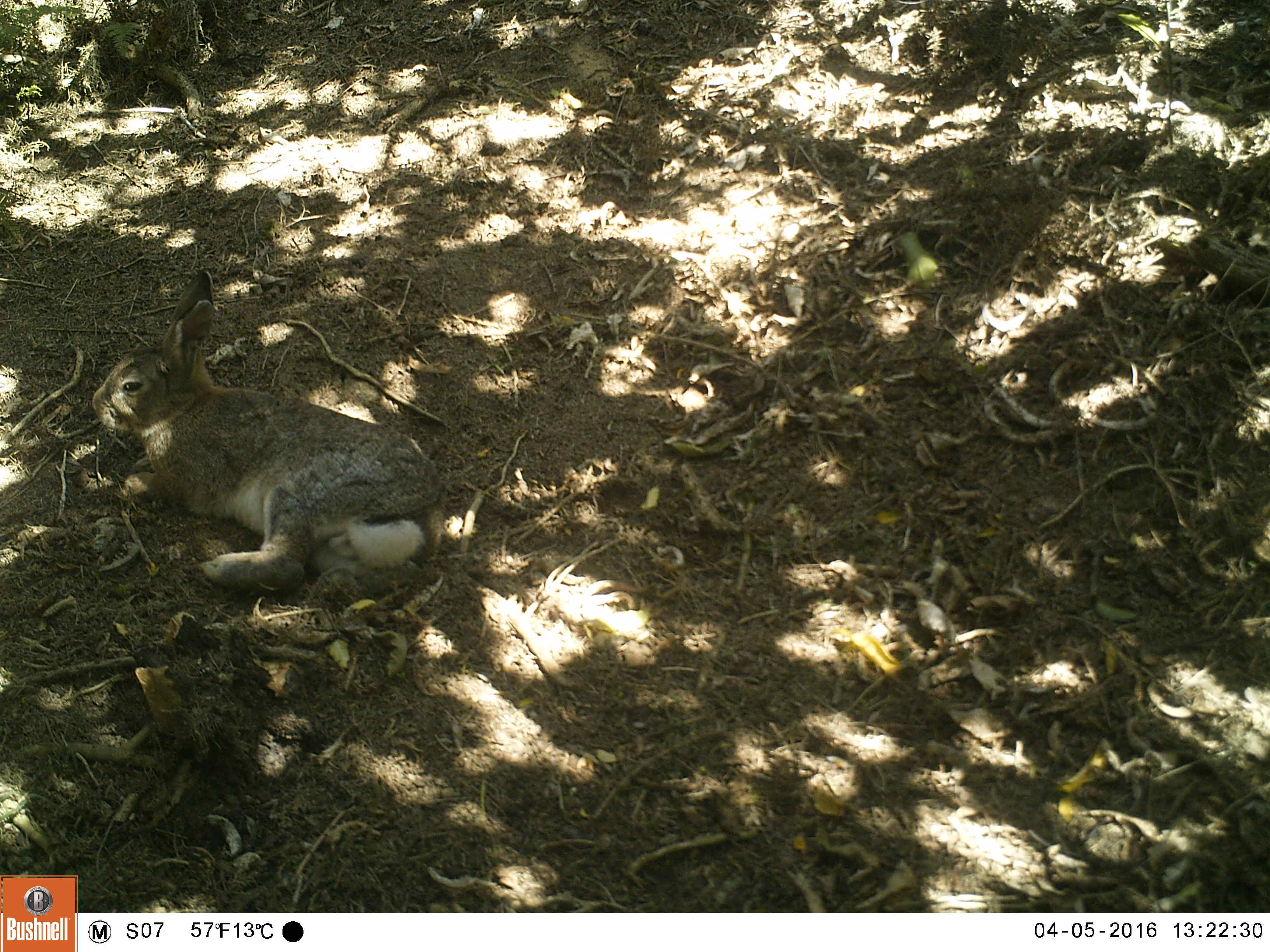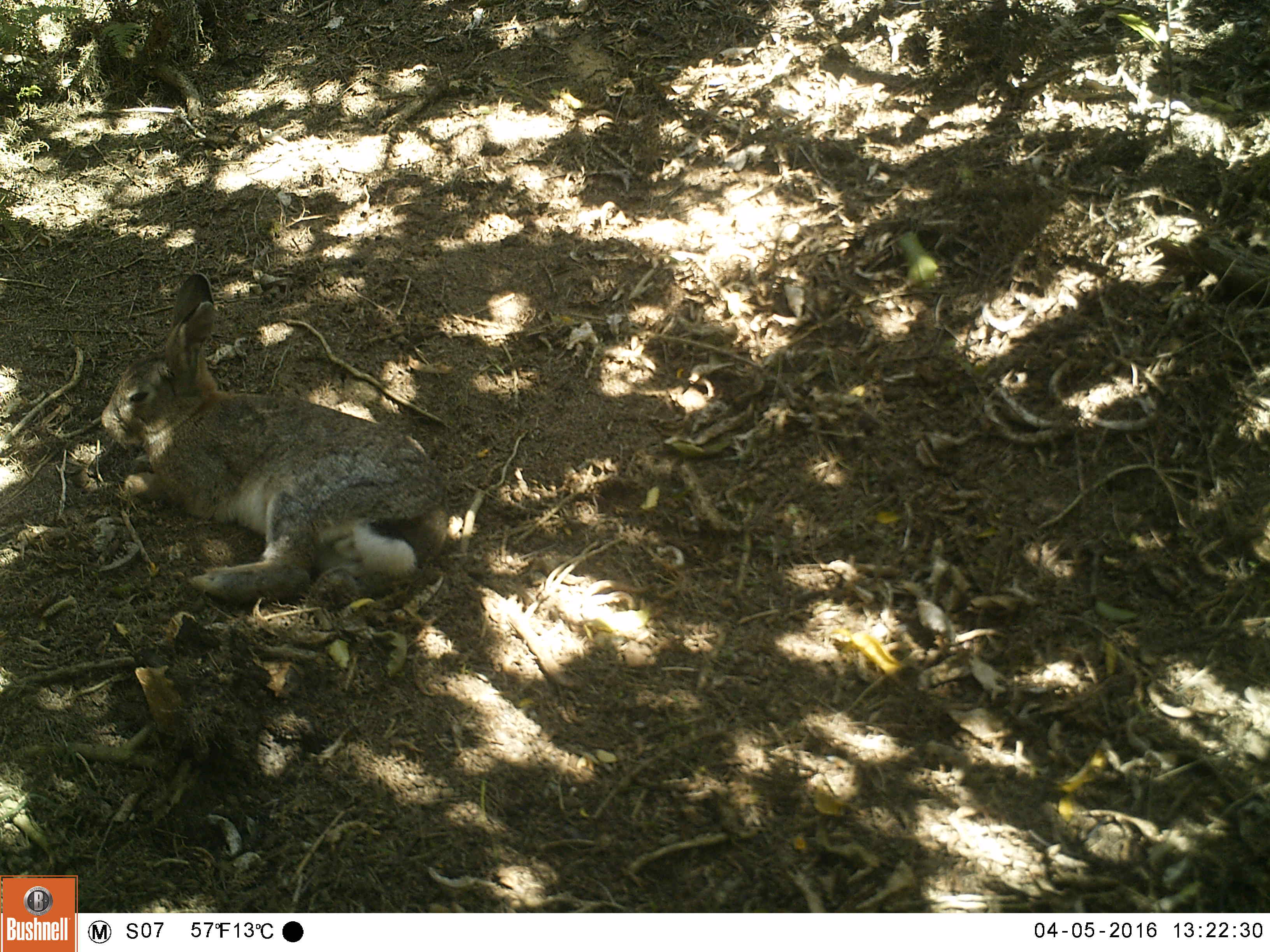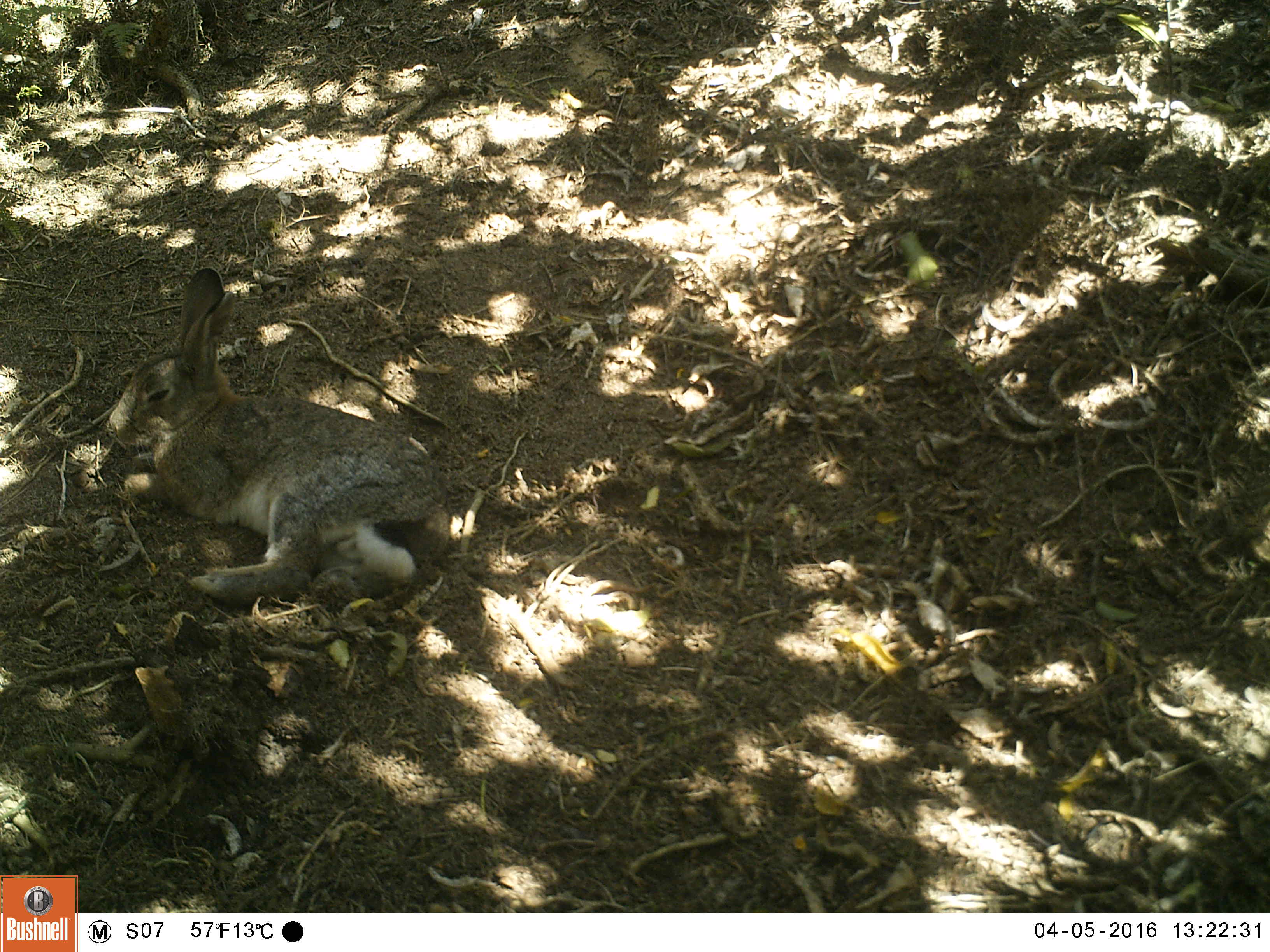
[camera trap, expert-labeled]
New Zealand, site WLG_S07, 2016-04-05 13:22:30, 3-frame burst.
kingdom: Animalia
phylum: Chordata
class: Mammalia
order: Lagomorpha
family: Leporidae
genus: Oryctolagus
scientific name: Oryctolagus cuniculus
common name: european rabbit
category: rabbit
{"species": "rabbit (european rabbit) (Oryctolagus cuniculus)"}